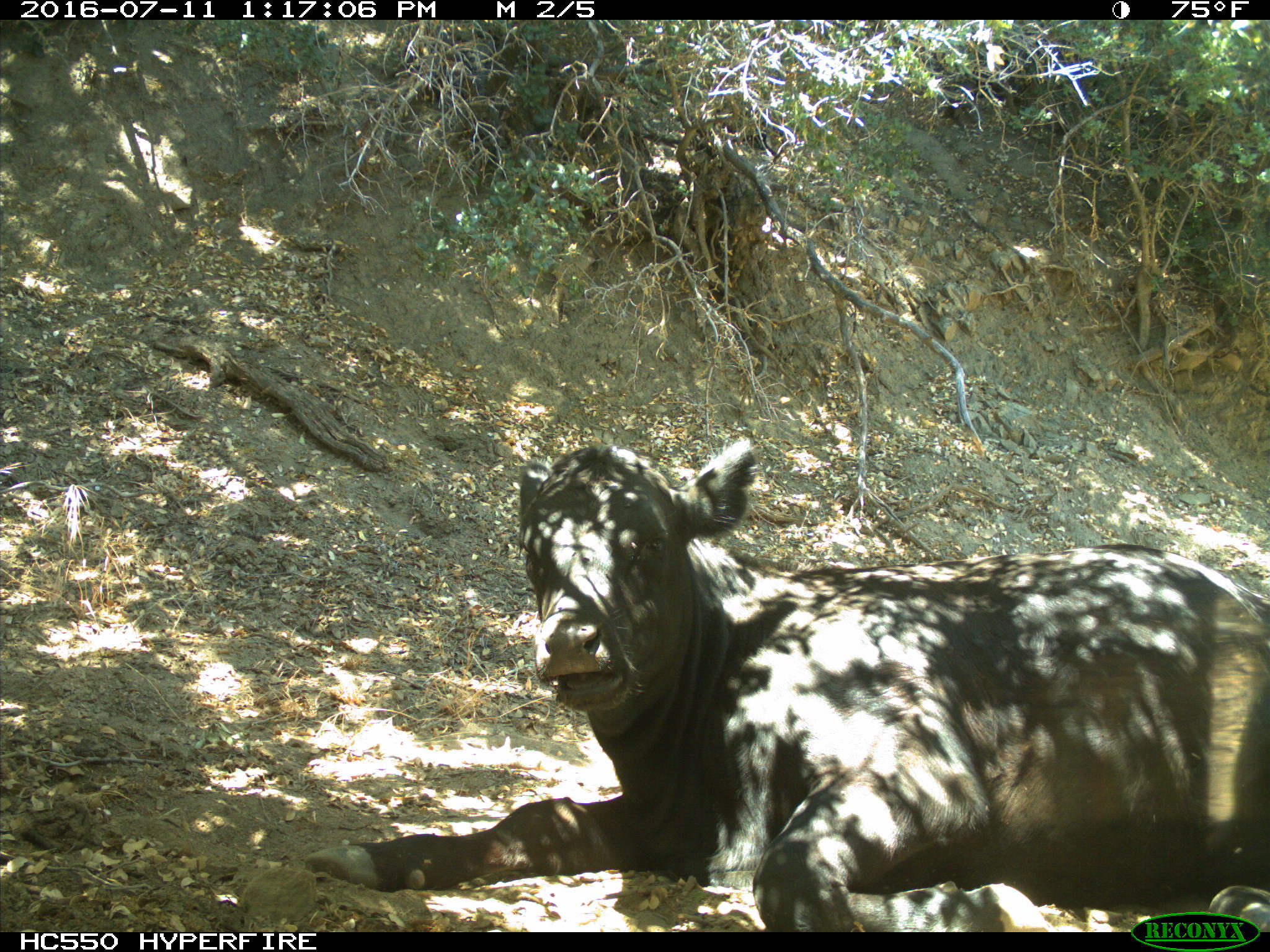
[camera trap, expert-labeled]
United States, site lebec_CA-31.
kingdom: Animalia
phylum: Chordata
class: Mammalia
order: Artiodactyla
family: Bovidae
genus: Bos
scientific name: Bos taurus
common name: domestic cow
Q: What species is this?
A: Bos taurus (domestic cow).